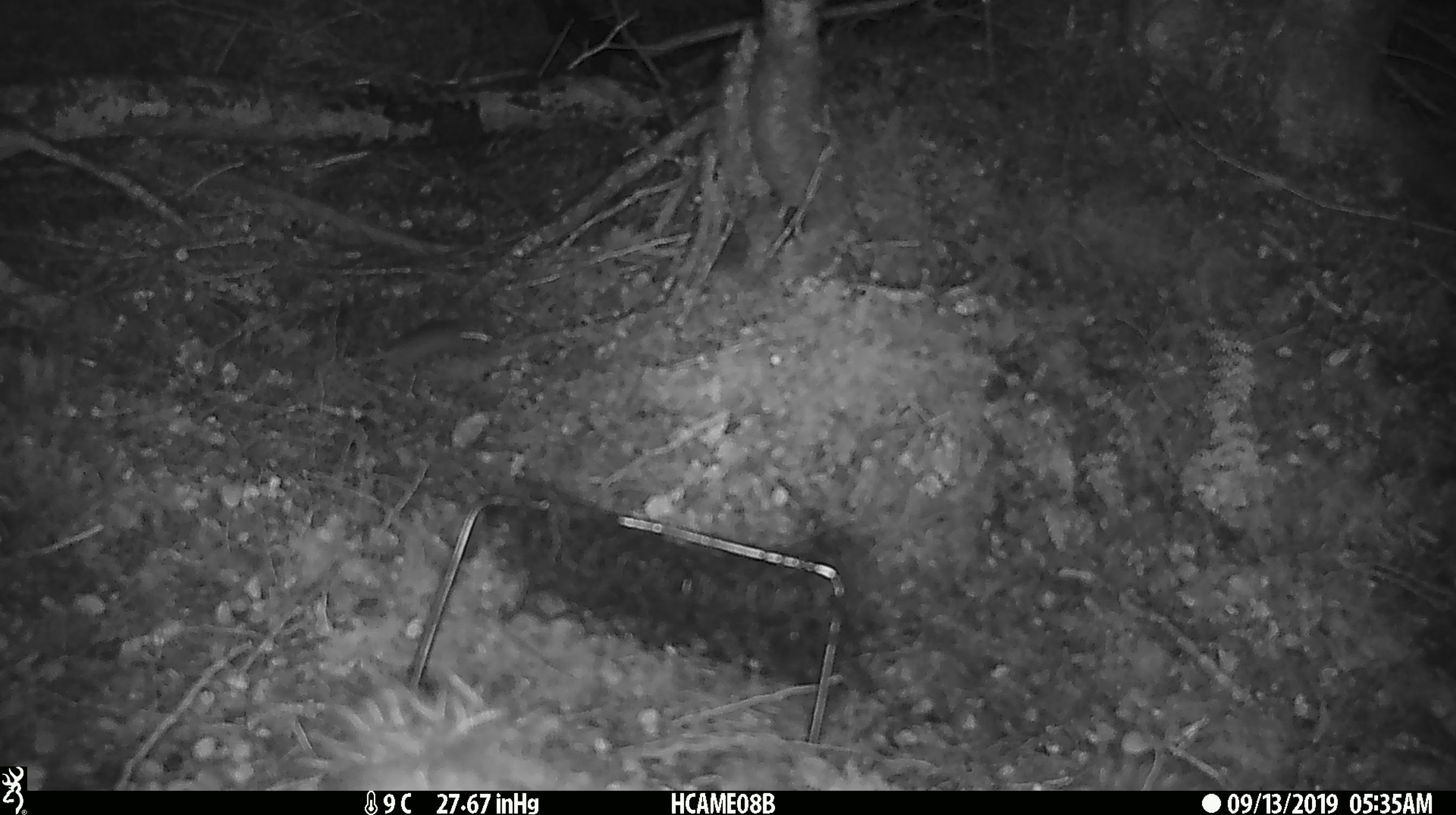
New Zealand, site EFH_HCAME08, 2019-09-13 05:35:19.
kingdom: Animalia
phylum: Chordata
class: Mammalia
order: Rodentia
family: Muridae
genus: Mus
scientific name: Mus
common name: mouse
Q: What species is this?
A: Mouse (Mus).